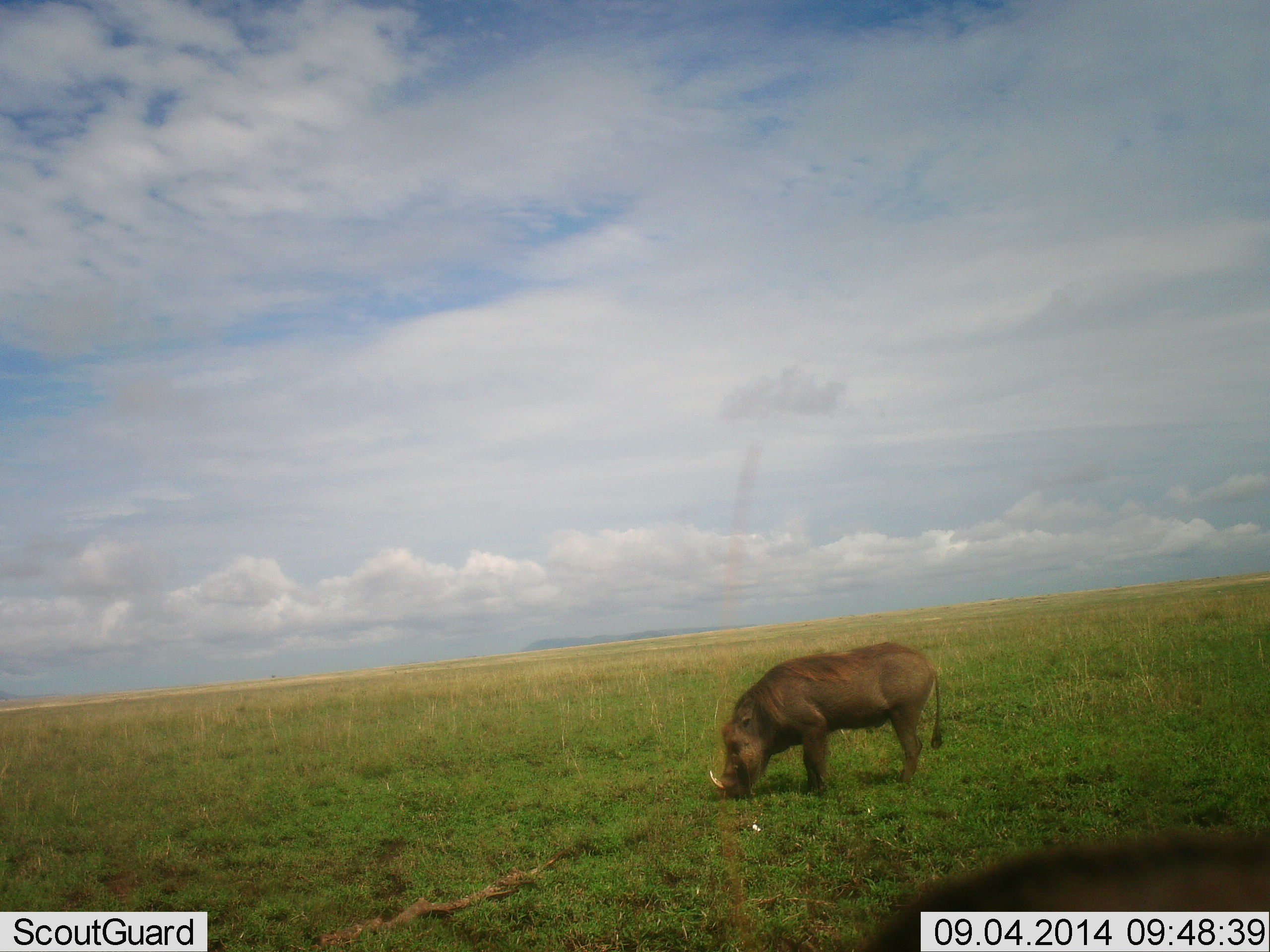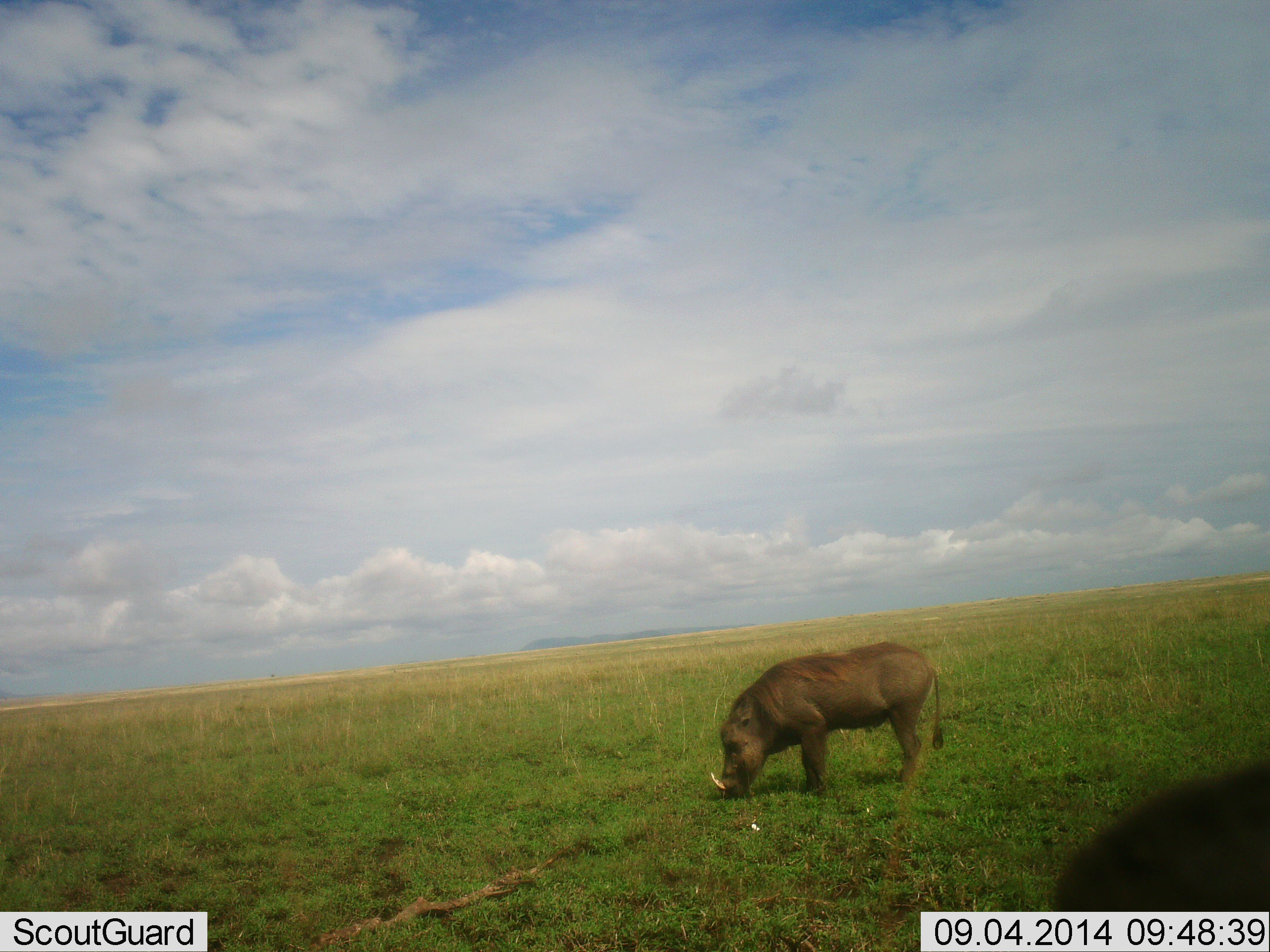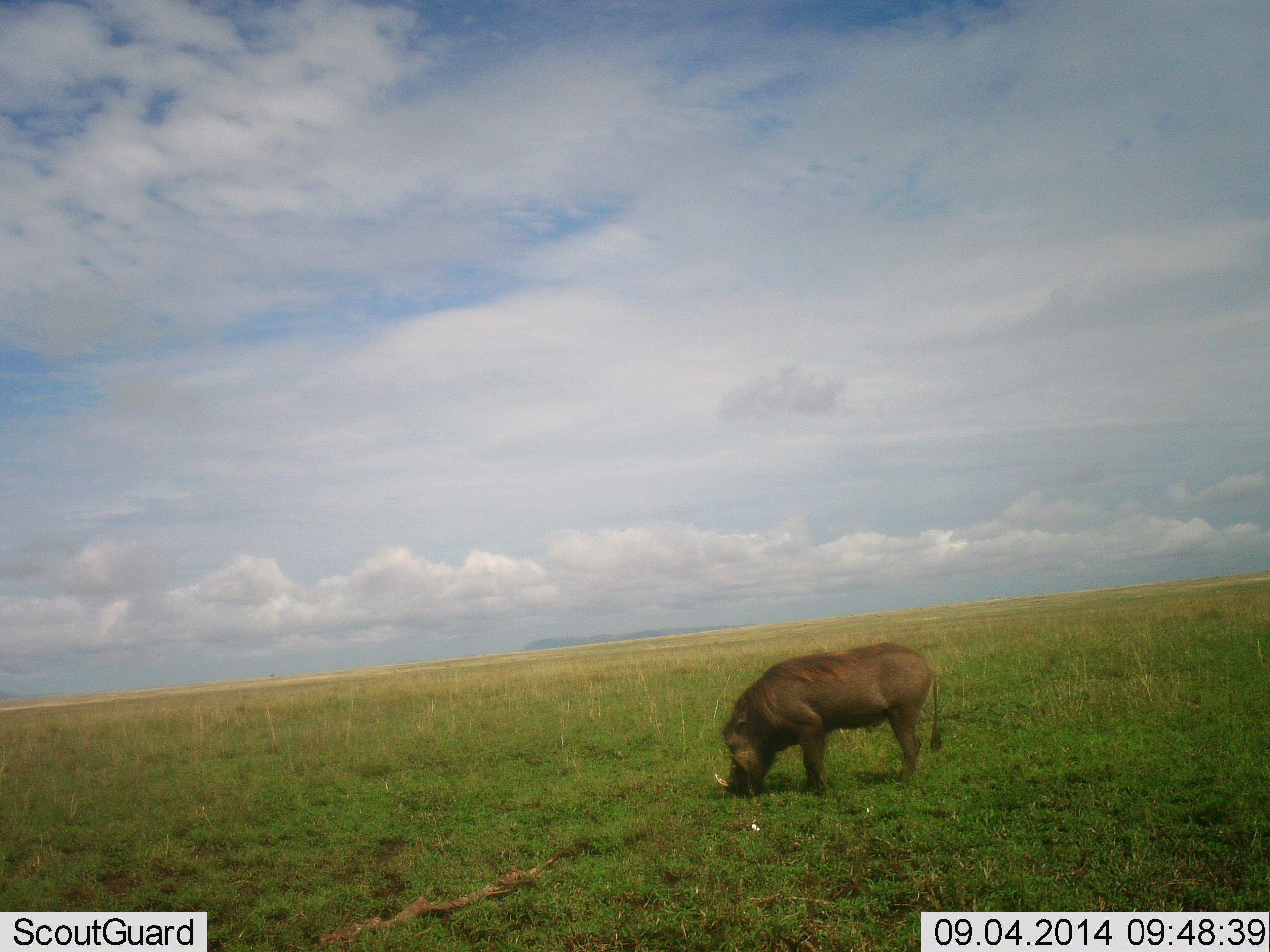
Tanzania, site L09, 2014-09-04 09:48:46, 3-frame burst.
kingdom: Animalia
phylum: Chordata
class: Mammalia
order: Artiodactyla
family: Suidae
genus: Phacochoerus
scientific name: Phacochoerus africanus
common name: warthog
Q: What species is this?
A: Warthog (Phacochoerus africanus).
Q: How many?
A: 2.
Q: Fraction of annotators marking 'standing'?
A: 20%.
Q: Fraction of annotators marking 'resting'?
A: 0%.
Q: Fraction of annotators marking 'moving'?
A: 30%.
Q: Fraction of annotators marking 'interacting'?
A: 0%.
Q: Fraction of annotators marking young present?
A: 0%.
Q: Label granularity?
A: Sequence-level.